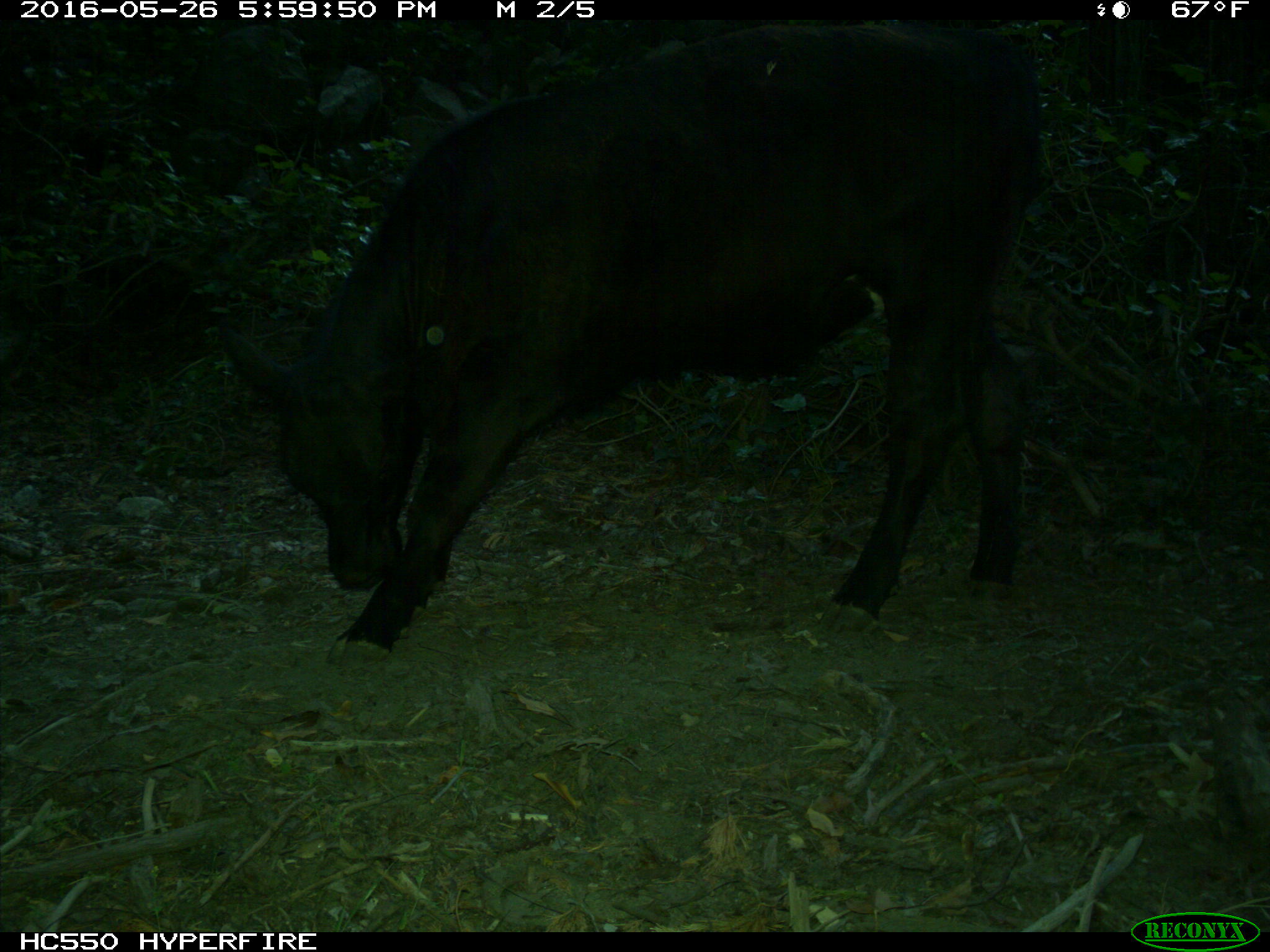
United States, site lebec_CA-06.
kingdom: Animalia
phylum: Chordata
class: Mammalia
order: Artiodactyla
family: Bovidae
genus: Bos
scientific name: Bos taurus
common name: domestic cow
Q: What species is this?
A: Bos taurus (domestic cow).